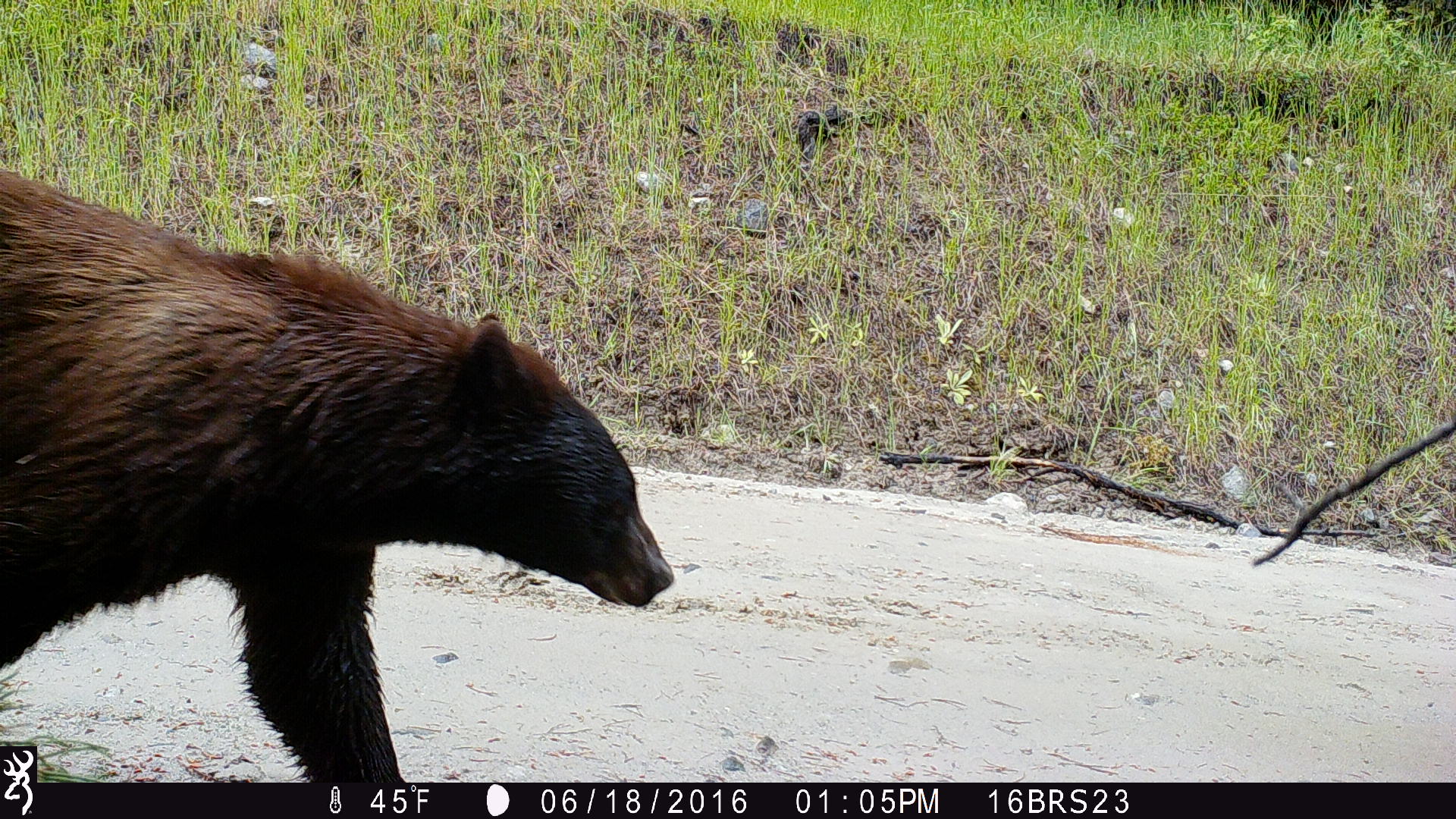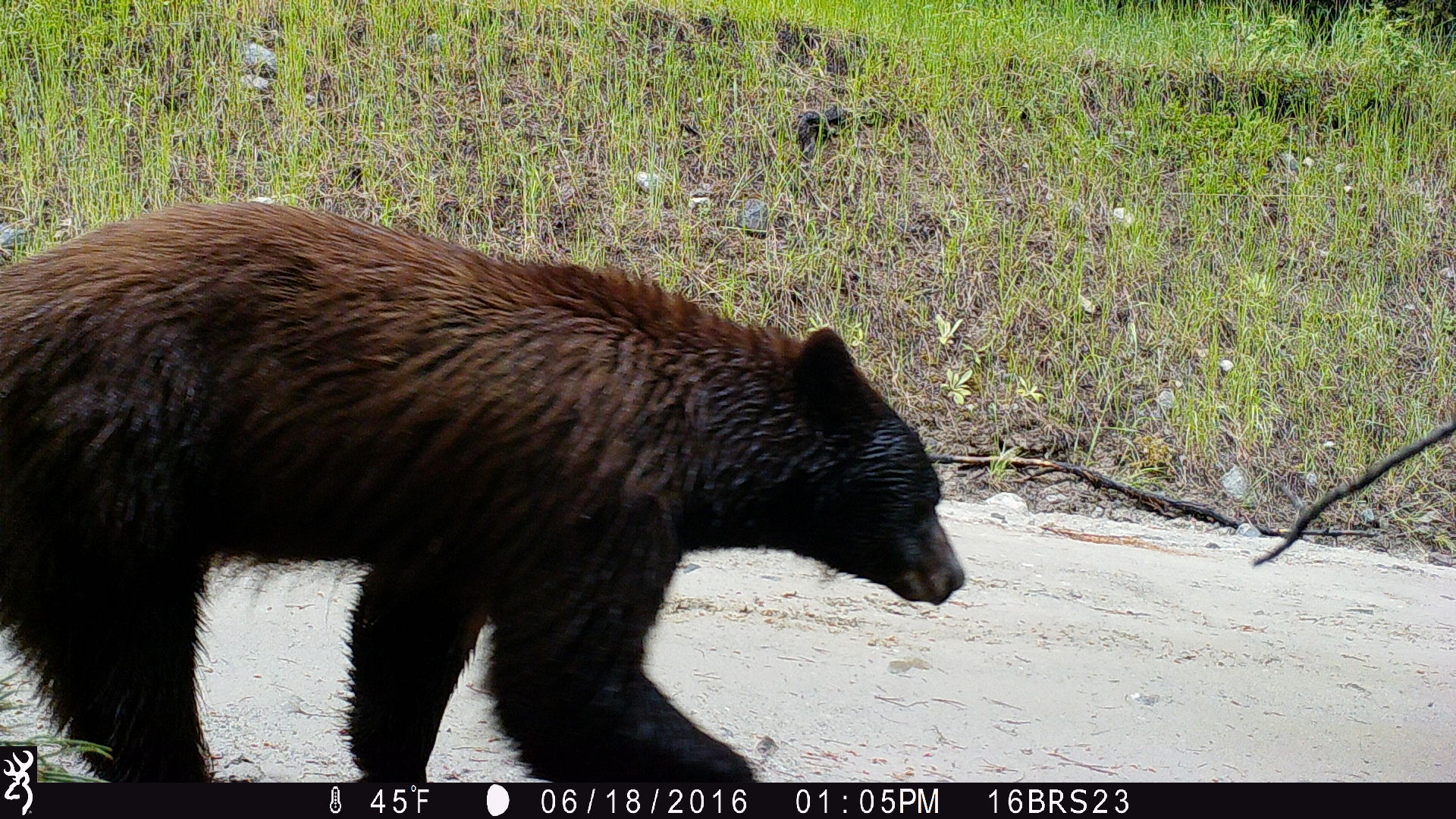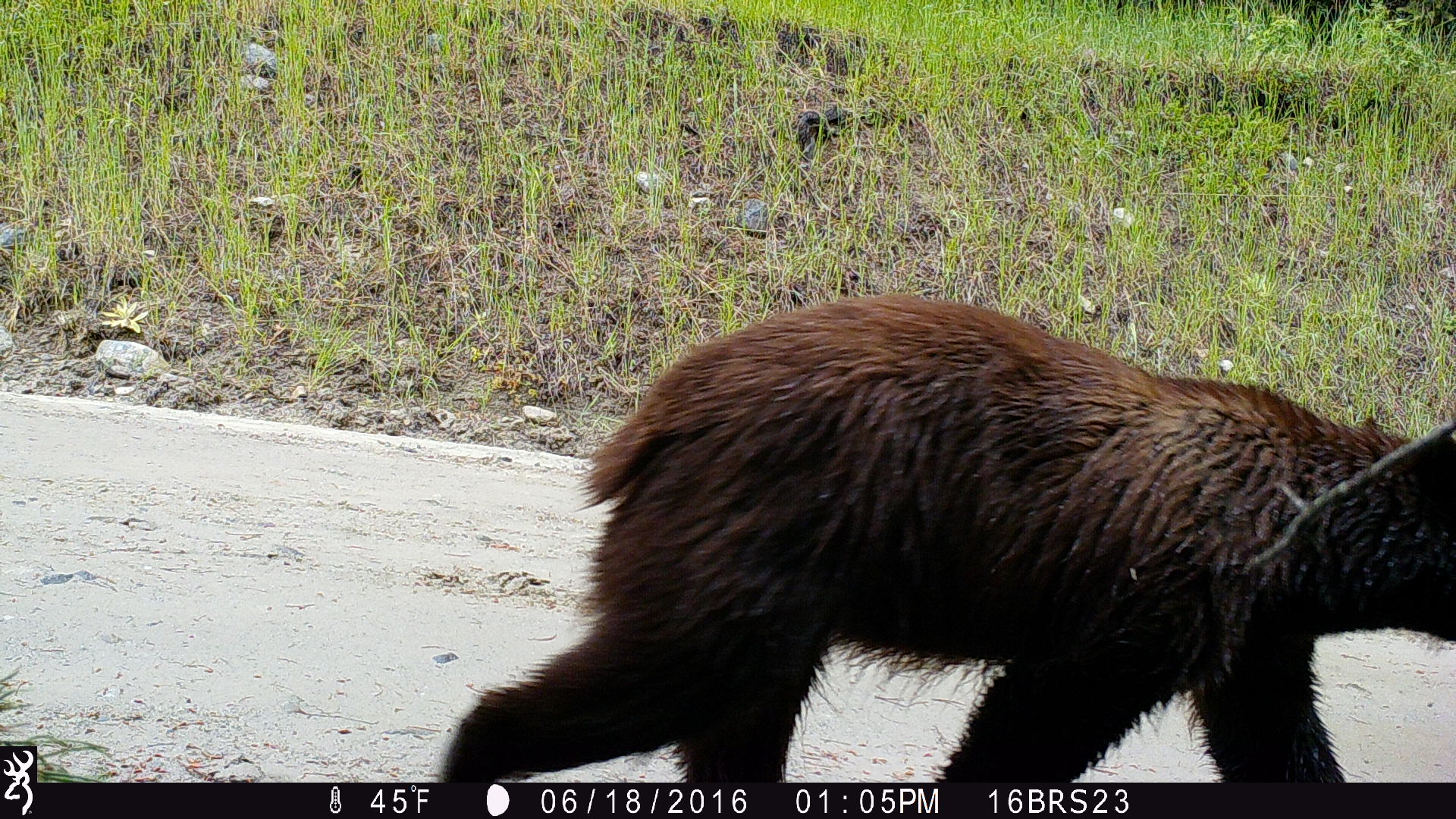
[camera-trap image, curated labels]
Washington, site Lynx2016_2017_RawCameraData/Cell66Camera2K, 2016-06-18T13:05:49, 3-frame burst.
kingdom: Animalia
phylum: Chordata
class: Mammalia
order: Carnivora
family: Ursidae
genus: Ursus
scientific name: Ursus americanus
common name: american black bear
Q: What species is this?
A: Ursus americanus (american black bear).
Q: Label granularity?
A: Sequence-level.